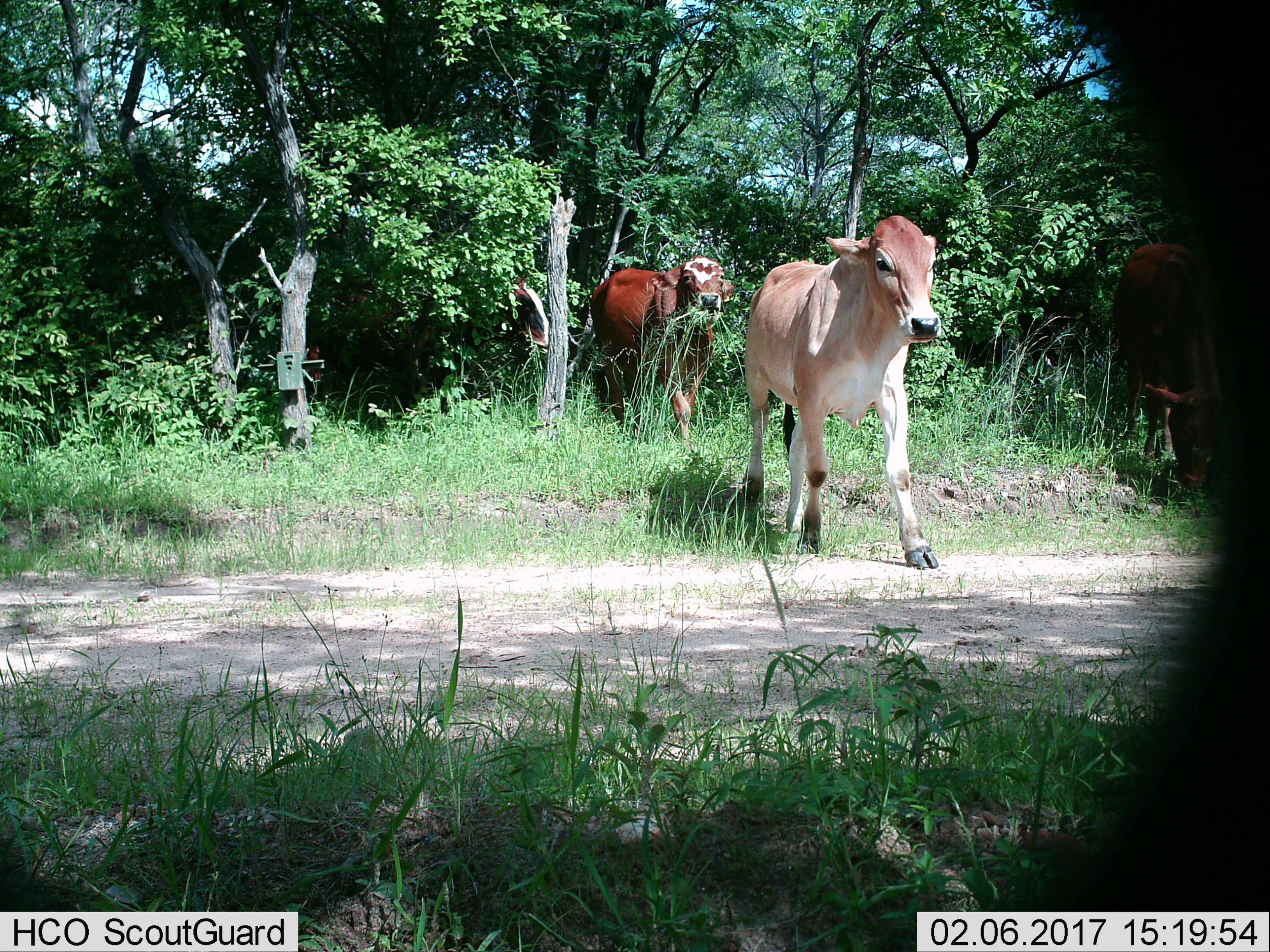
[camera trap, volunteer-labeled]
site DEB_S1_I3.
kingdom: Animalia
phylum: Chordata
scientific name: Vertebrata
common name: domestic animal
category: domesticanimal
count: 3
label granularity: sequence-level